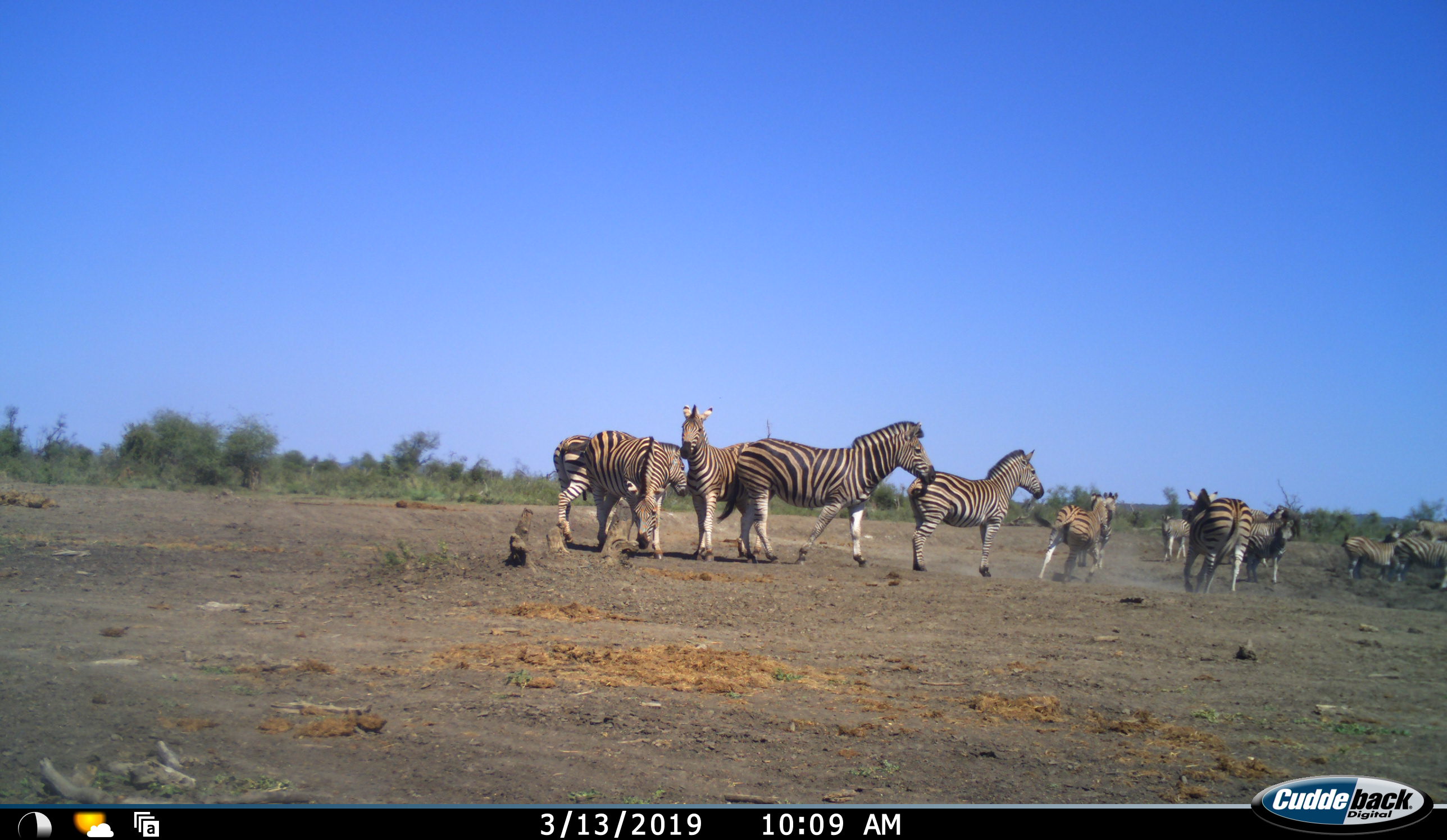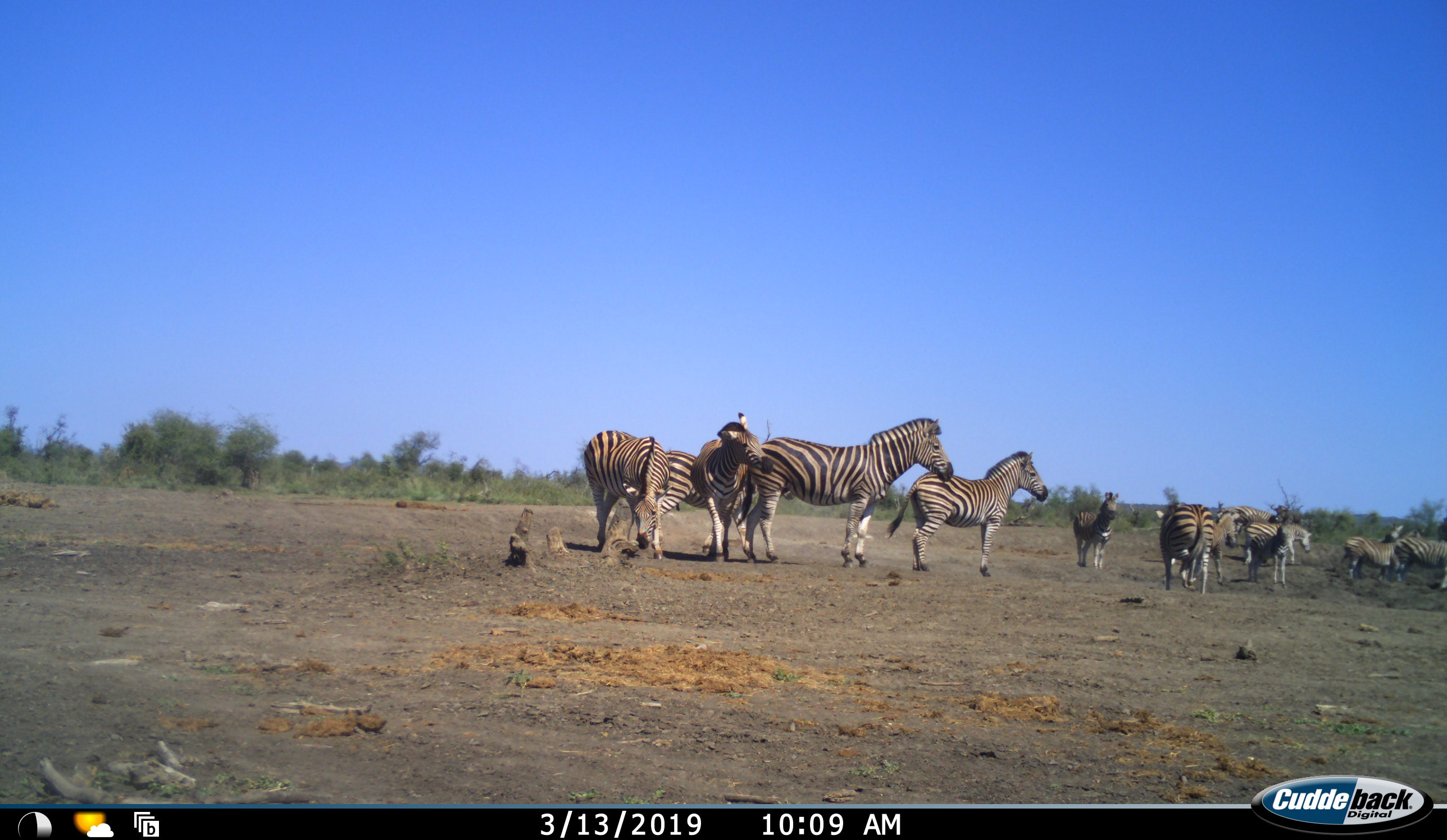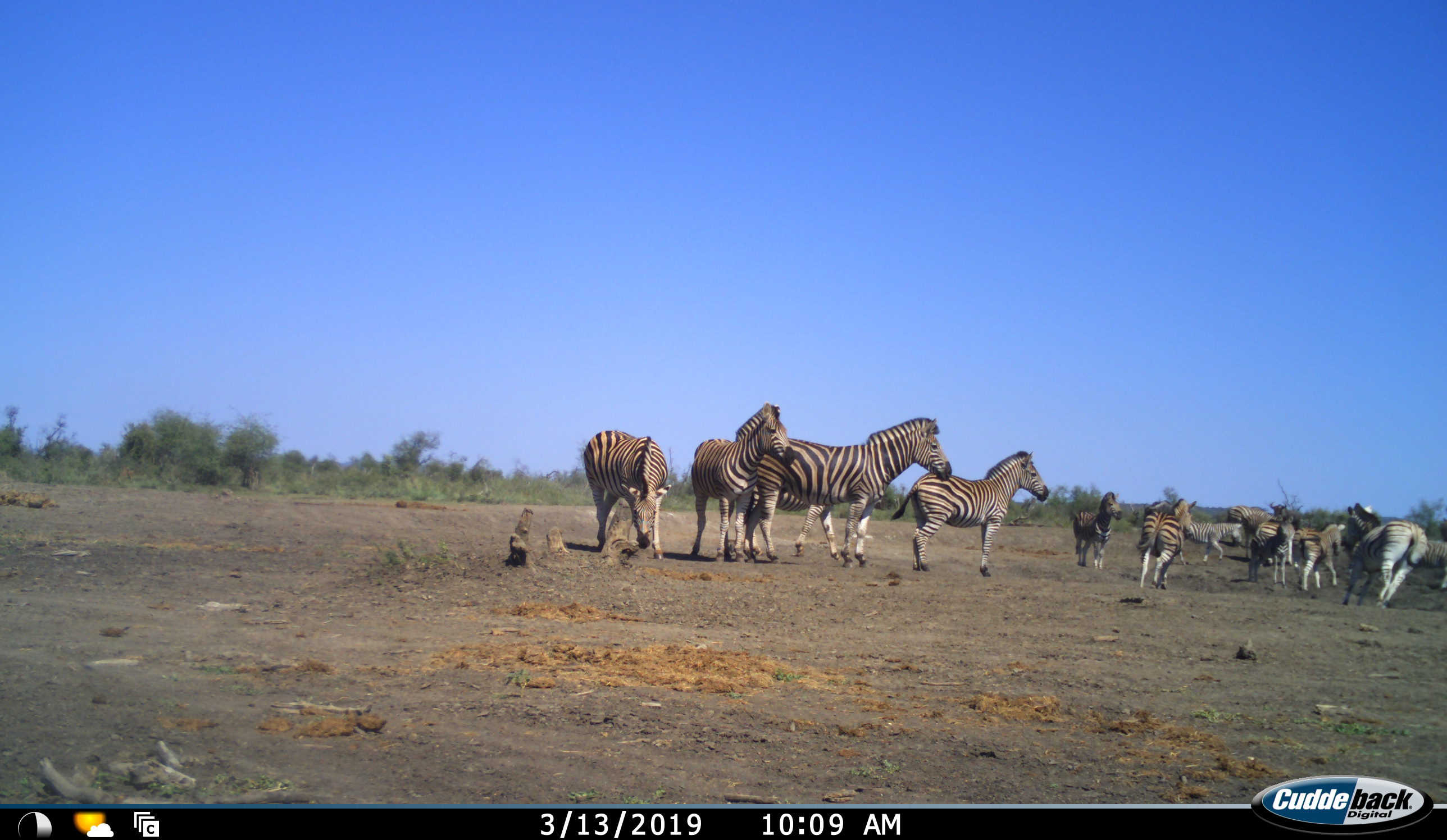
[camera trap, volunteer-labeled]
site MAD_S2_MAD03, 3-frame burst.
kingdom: Animalia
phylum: Chordata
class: Mammalia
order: Perissodactyla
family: Equidae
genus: Equus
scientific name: Equus quagga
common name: plains zebra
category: zebraplains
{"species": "zebraplains (plains zebra) (Equus quagga)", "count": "11-50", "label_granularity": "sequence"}